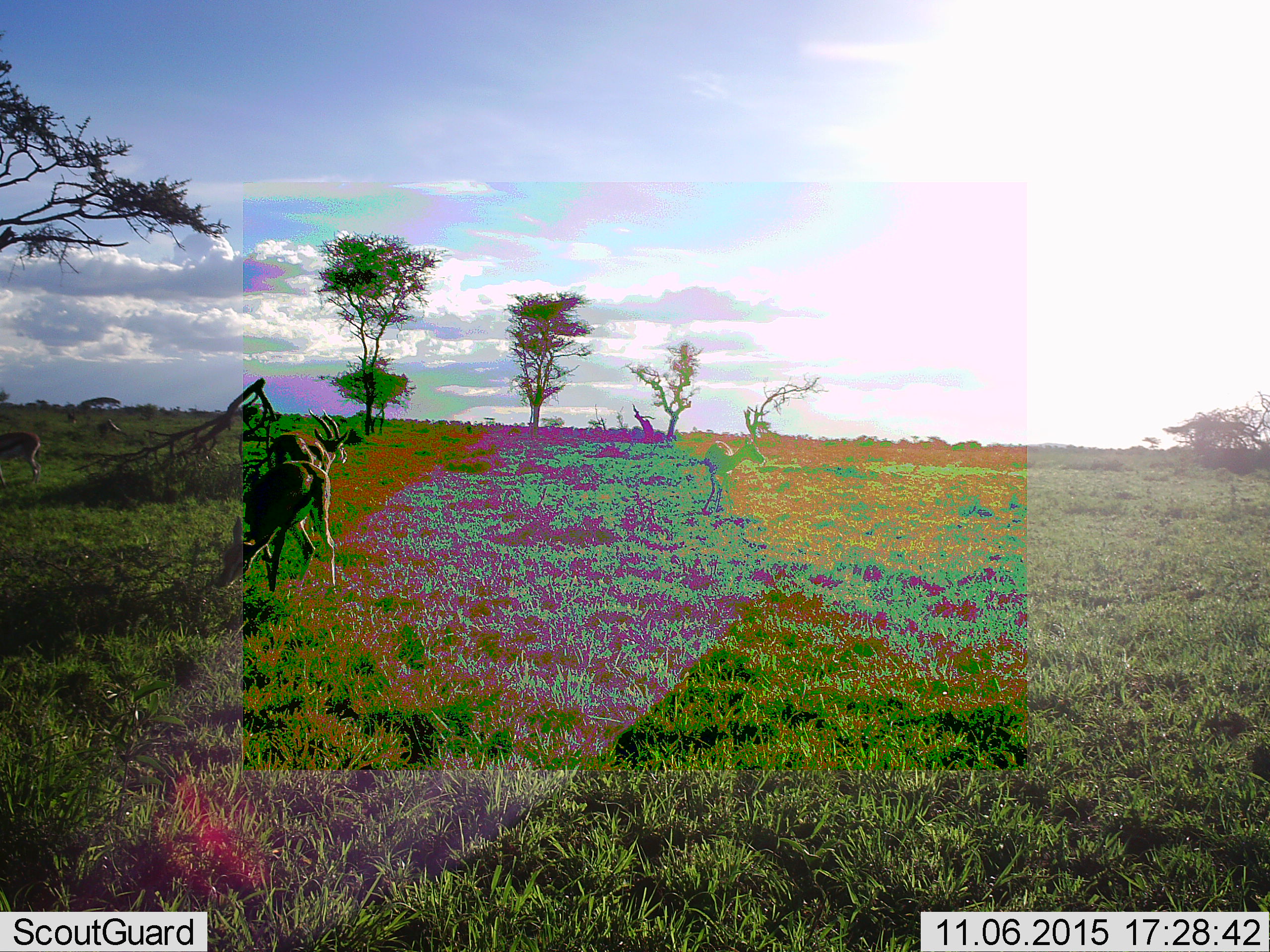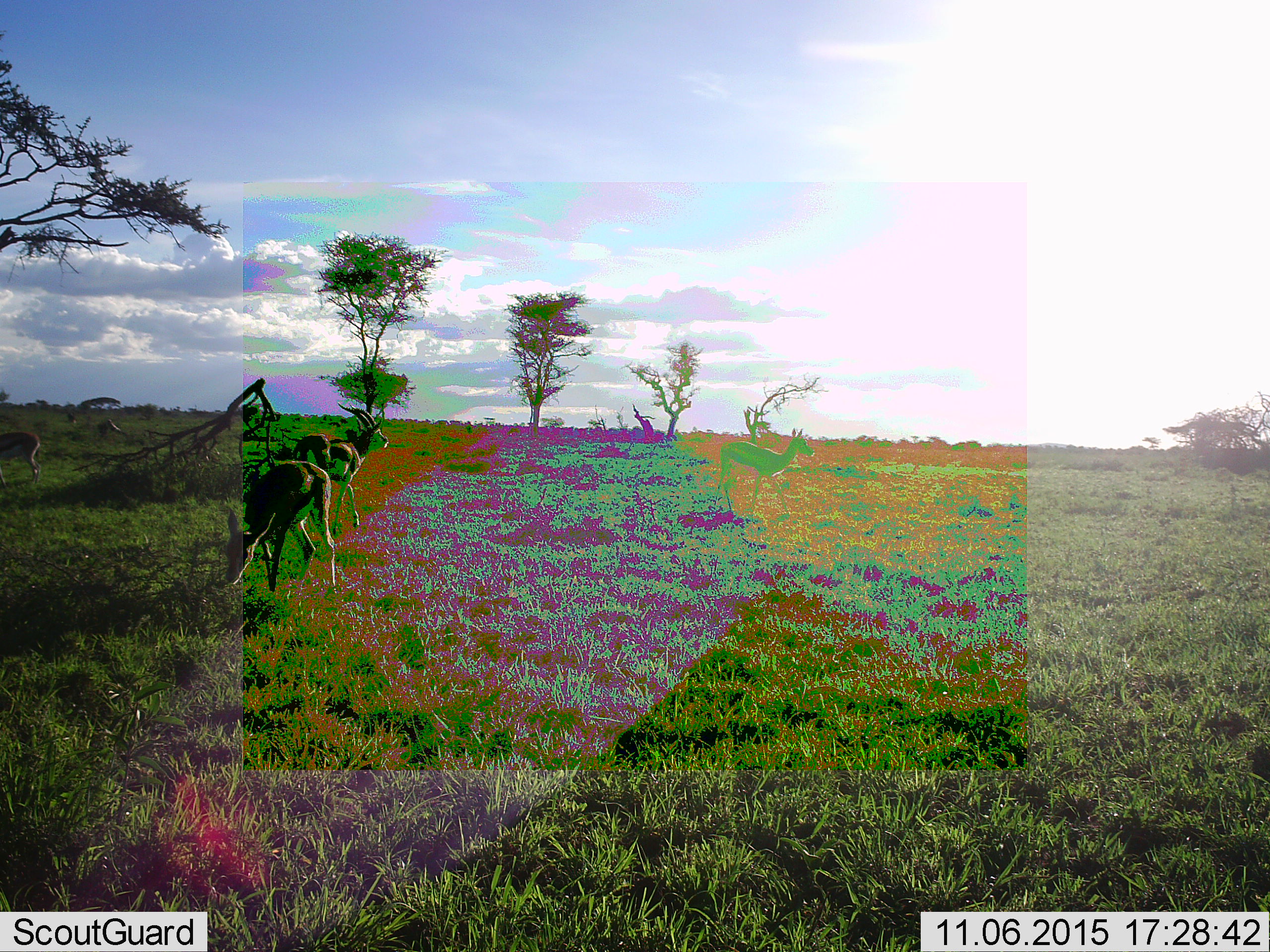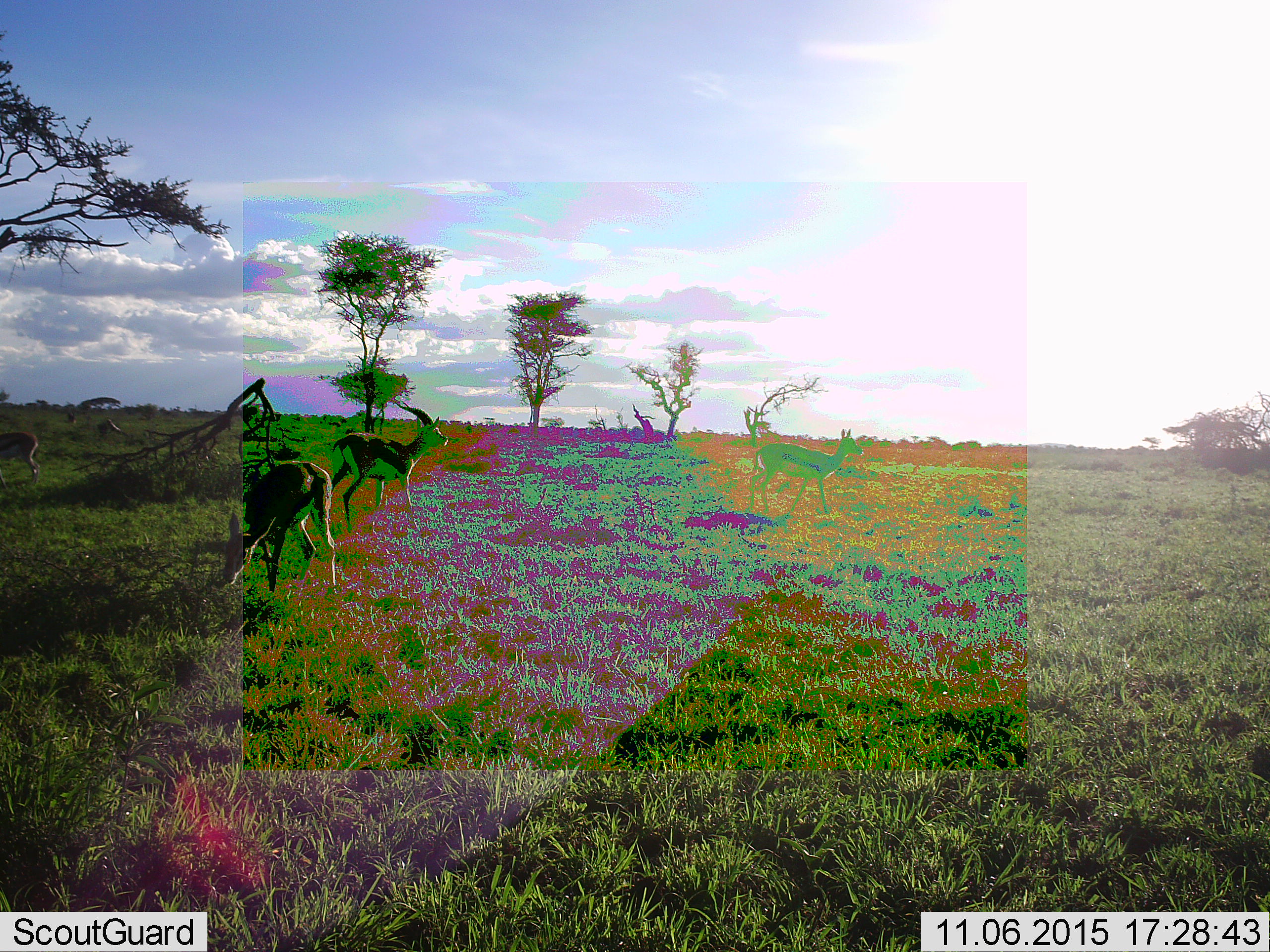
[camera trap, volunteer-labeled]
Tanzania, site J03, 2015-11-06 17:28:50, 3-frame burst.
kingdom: Animalia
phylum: Chordata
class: Mammalia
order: Artiodactyla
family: Bovidae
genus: Eudorcas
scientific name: Eudorcas thomsonii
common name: thomson's gazelle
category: gazellethomsons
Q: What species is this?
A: Gazellethomsons (thomson's gazelle) (Eudorcas thomsonii).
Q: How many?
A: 4.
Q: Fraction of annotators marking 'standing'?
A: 62%.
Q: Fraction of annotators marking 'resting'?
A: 0%.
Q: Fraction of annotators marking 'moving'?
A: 88%.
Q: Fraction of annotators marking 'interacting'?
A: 0%.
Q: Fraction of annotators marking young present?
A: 12%.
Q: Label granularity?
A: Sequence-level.